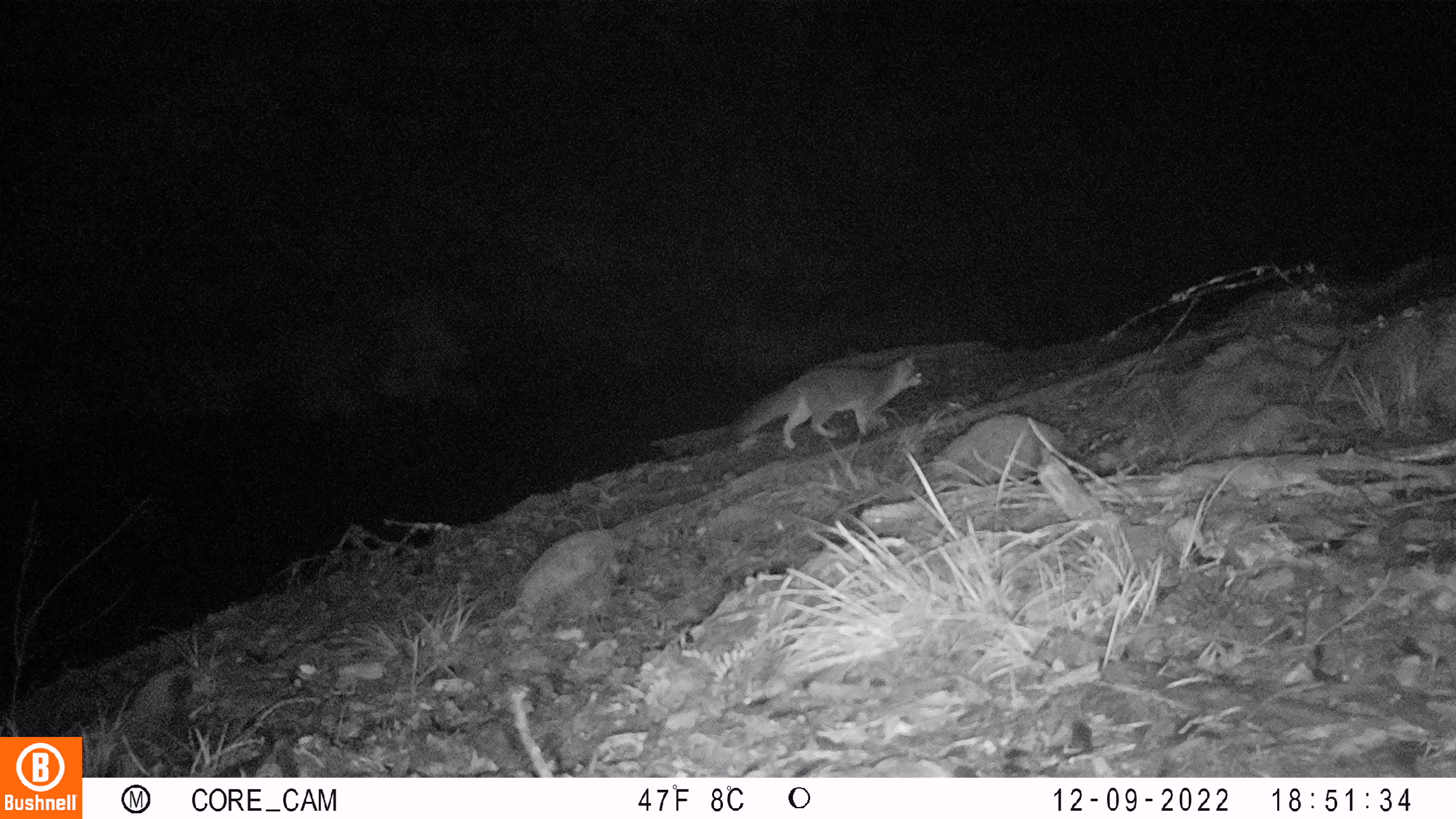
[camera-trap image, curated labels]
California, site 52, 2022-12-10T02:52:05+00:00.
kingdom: Animalia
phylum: Chordata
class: Mammalia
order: Carnivora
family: Canidae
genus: Urocyon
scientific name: Urocyon cinereoargenteus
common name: gray fox